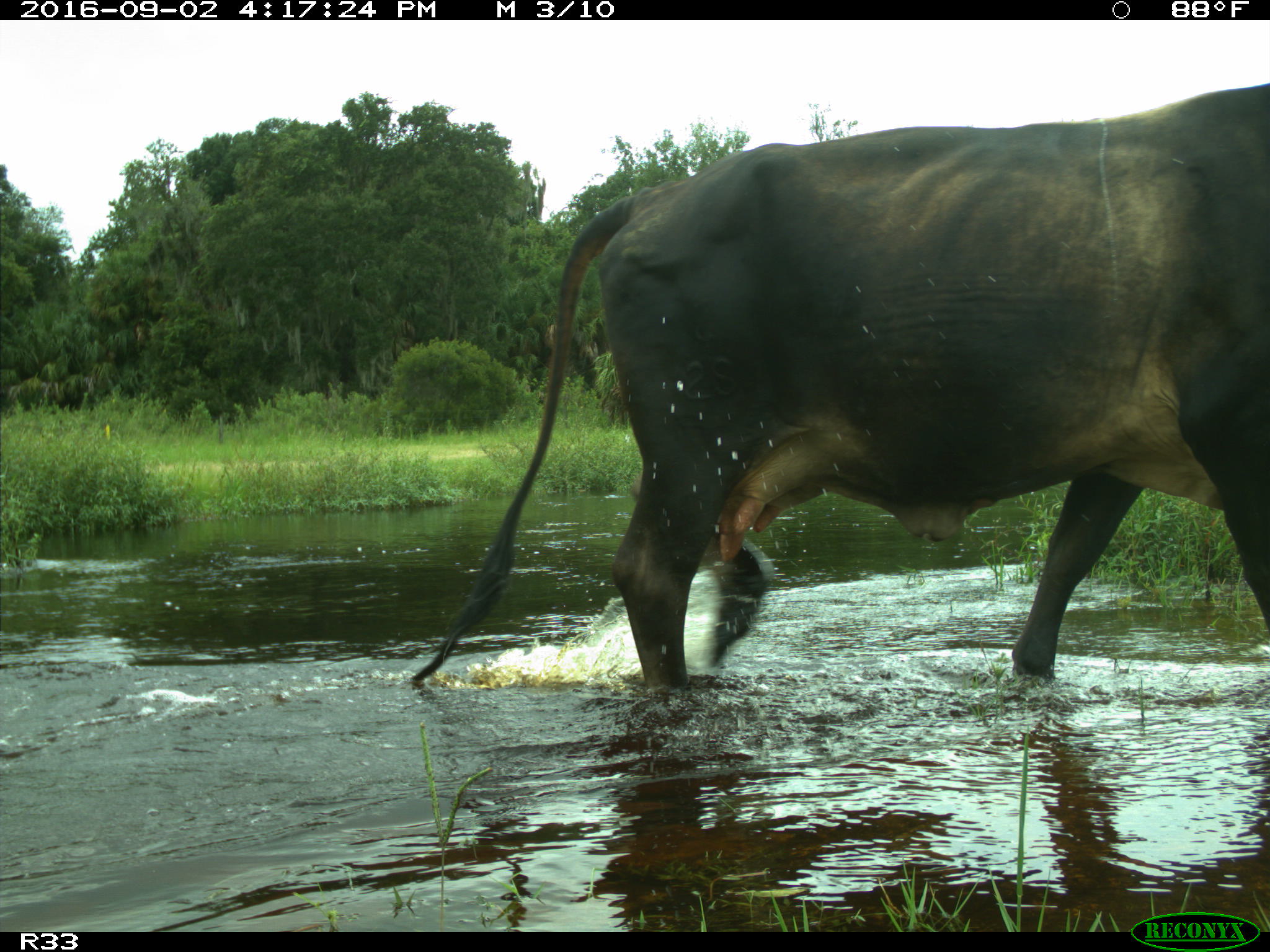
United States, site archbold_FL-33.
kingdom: Animalia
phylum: Chordata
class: Mammalia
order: Artiodactyla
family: Bovidae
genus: Bos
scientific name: Bos taurus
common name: domestic cow